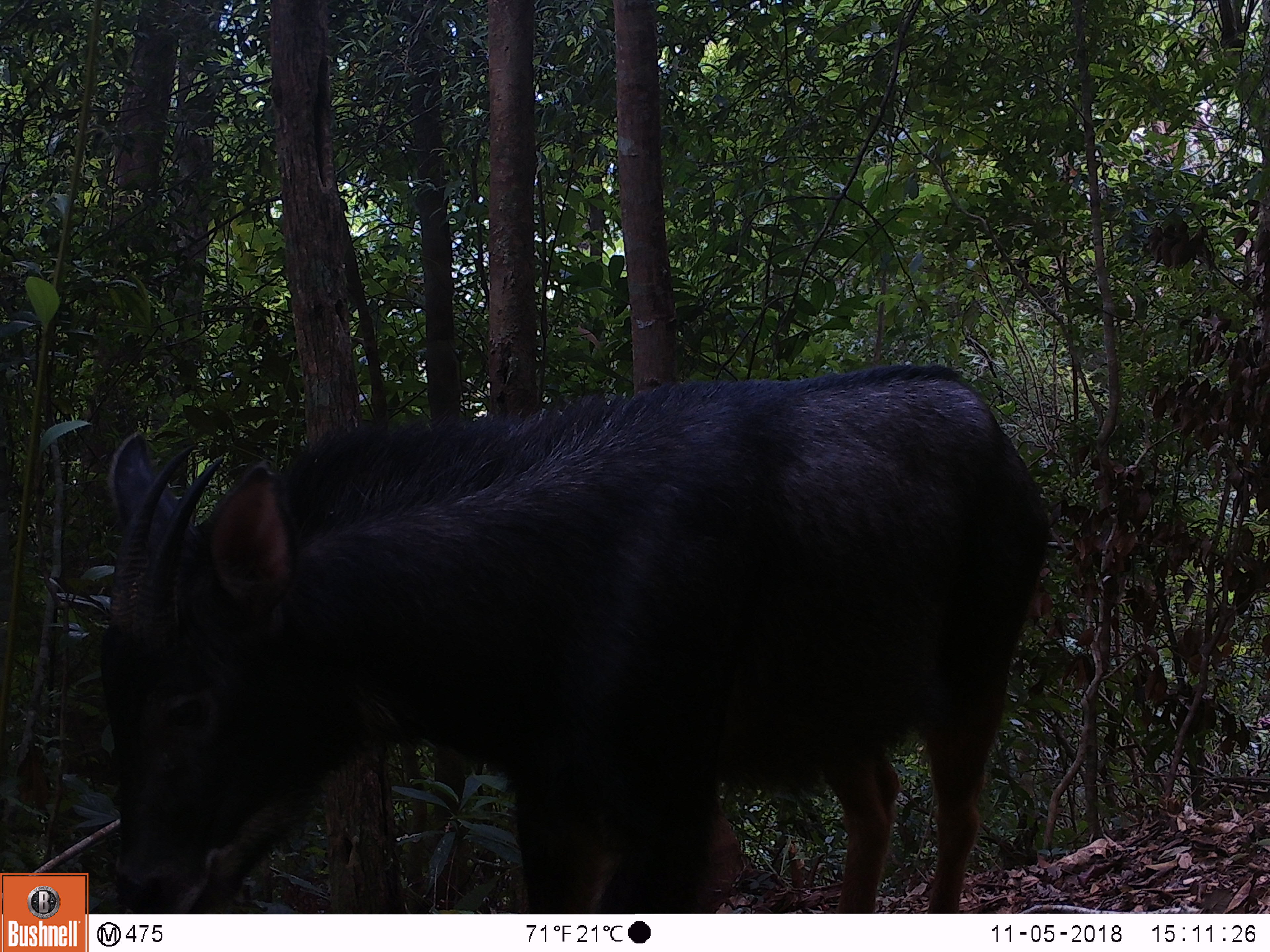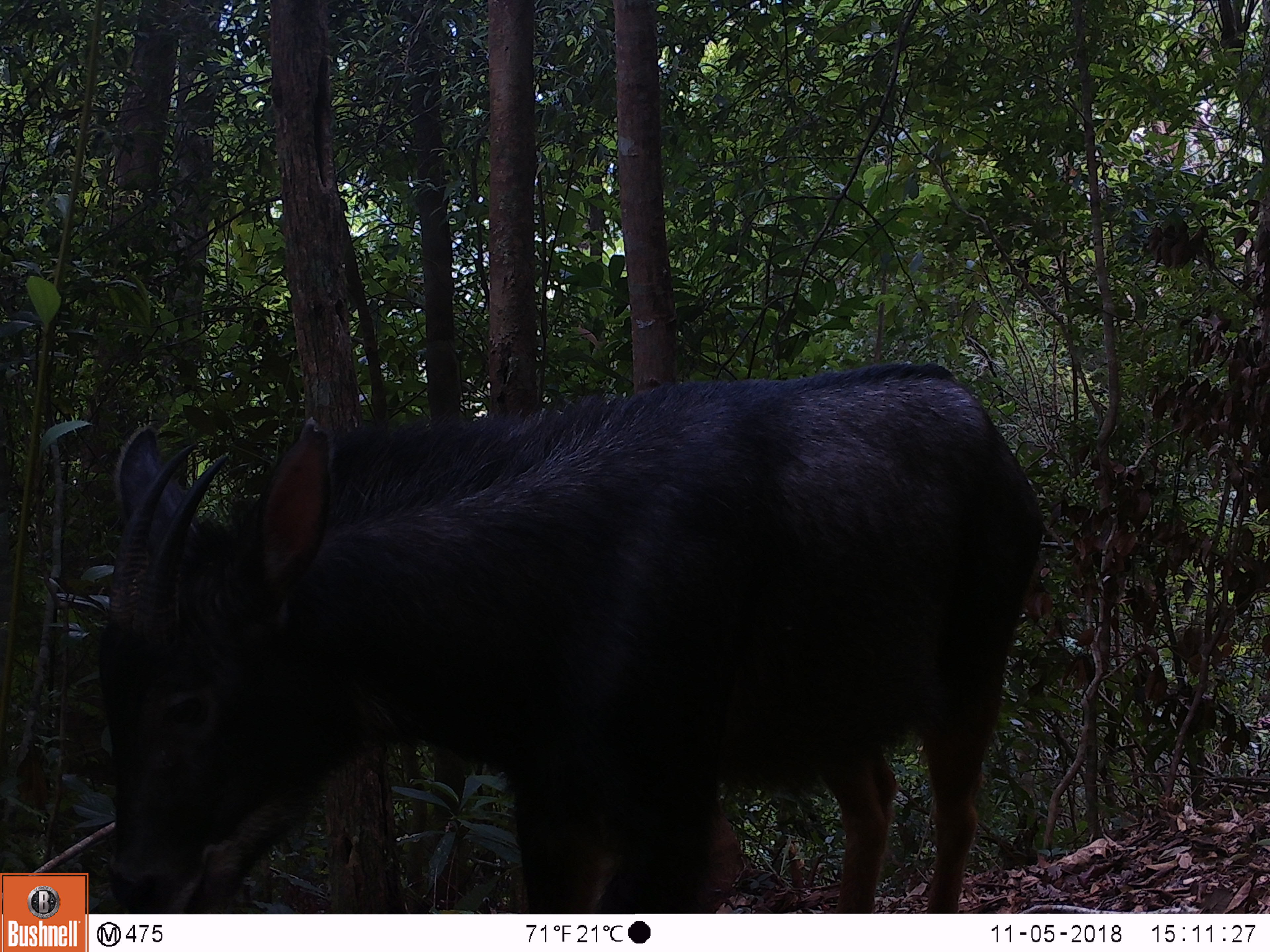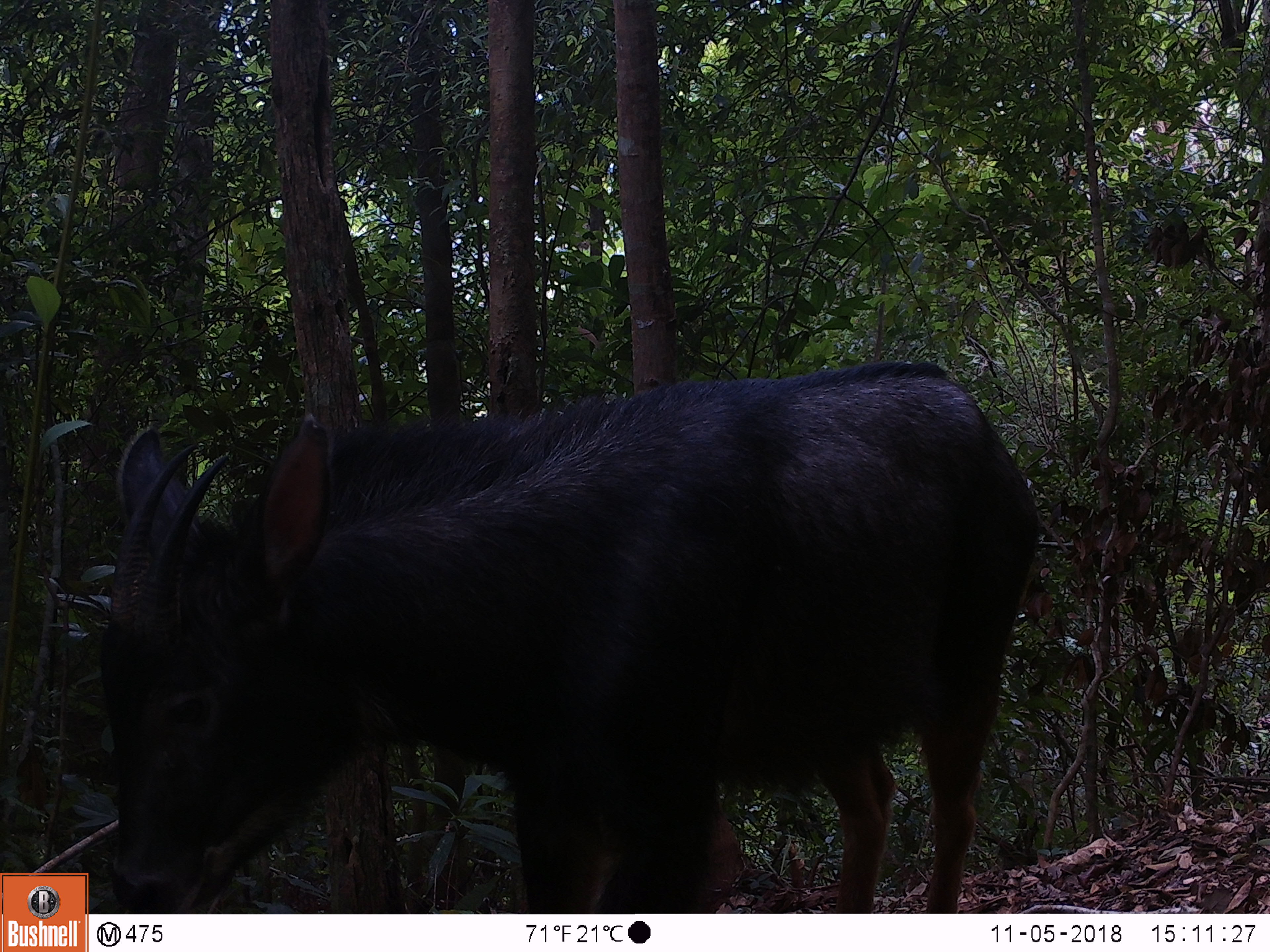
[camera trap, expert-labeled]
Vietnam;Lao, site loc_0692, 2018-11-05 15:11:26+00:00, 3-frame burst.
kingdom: Animalia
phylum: Chordata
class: Mammalia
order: Artiodactyla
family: Bovidae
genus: Capricornis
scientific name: Capricornis sumatraensis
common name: chinese serow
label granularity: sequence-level